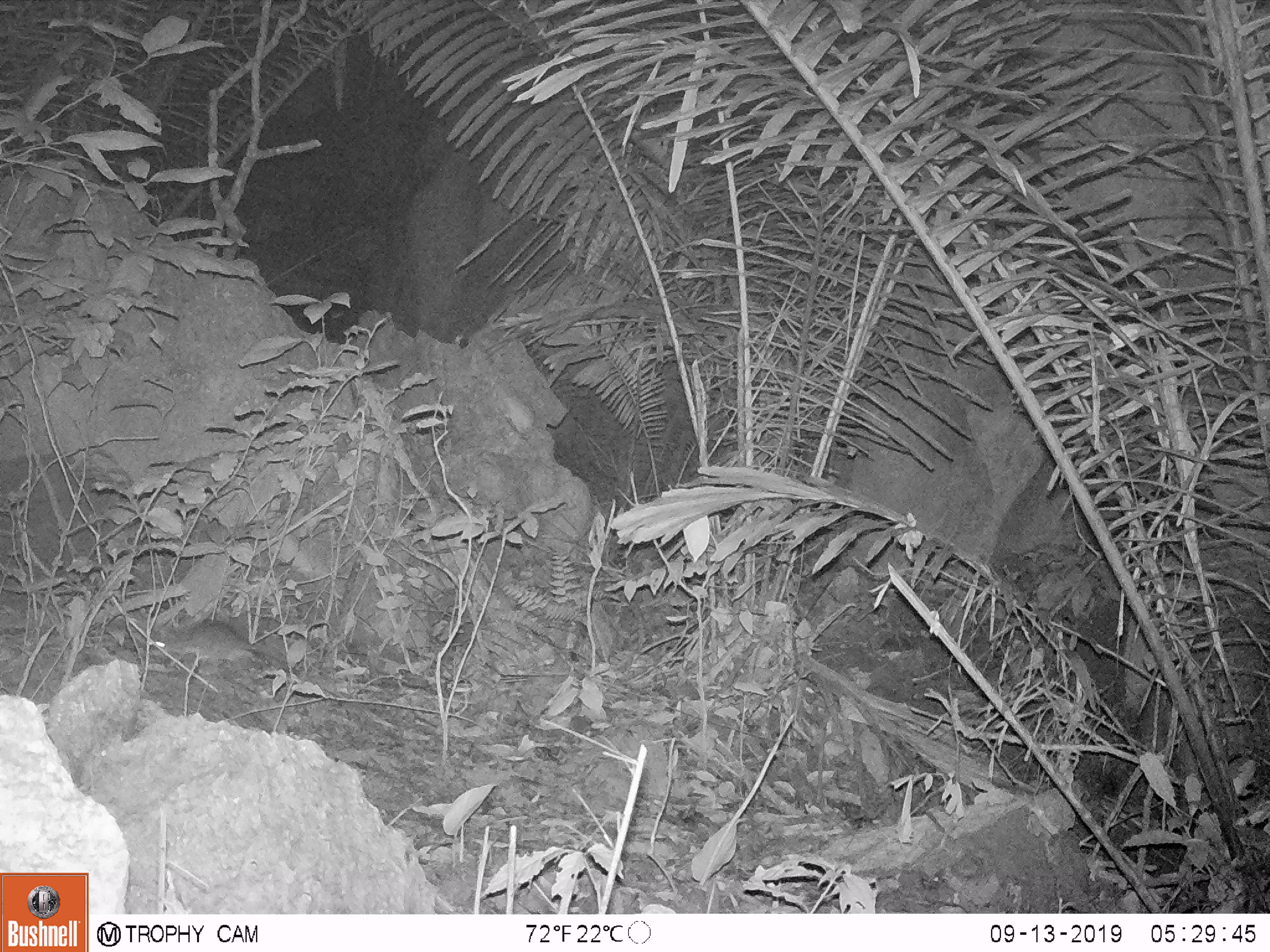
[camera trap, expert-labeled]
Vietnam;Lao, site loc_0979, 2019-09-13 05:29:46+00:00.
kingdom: Animalia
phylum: Chordata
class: Mammalia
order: Rodentia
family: Muridae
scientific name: Muridae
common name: old-world mice and rats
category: unidentified murid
Unidentified murid (old-world mice and rats) (Muridae). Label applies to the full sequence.